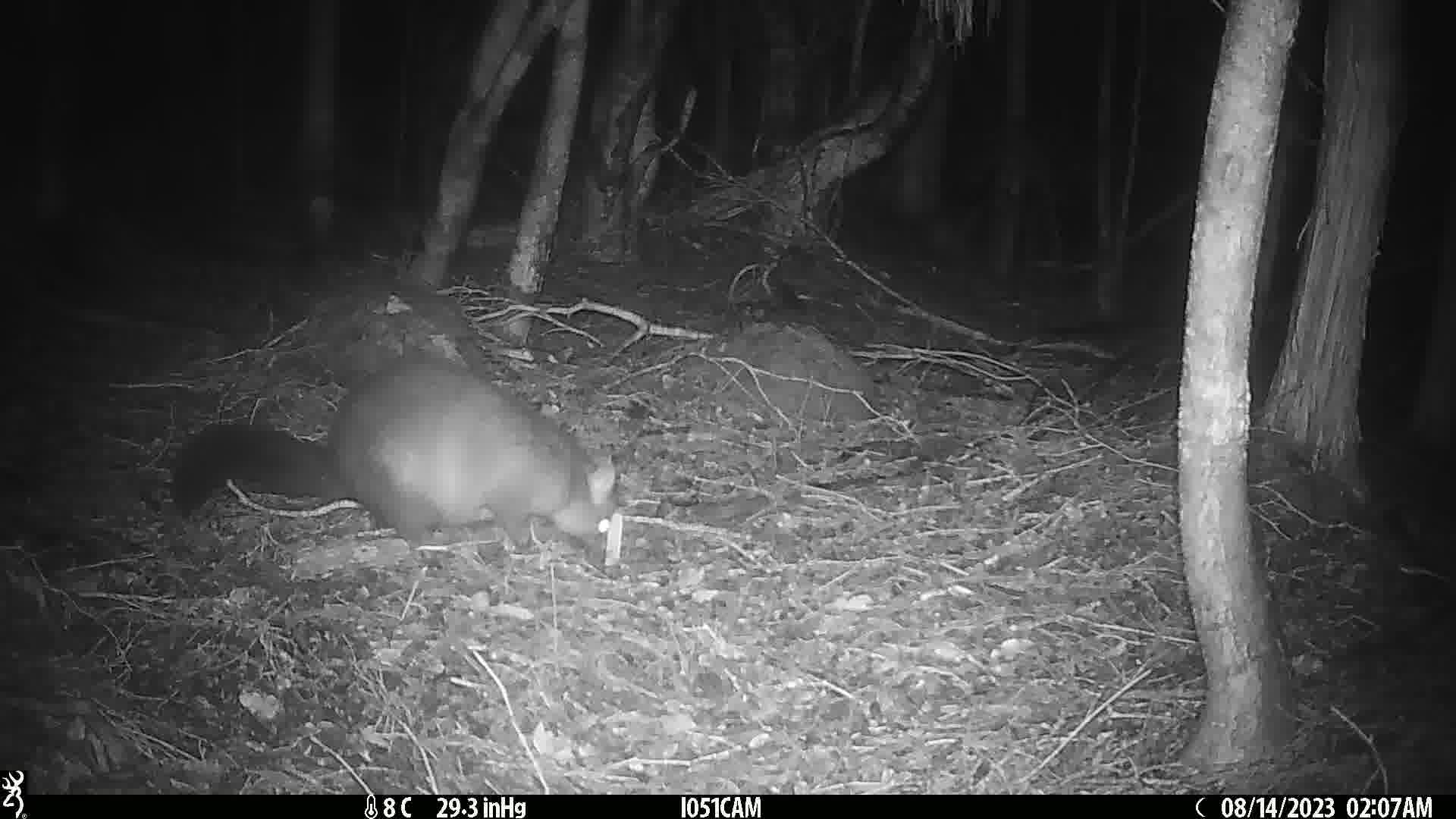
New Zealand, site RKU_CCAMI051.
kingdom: Animalia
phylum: Chordata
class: Mammalia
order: Diprotodontia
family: Phalangeridae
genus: Trichosurus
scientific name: Trichosurus vulpecula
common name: common brushtail possum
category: possum